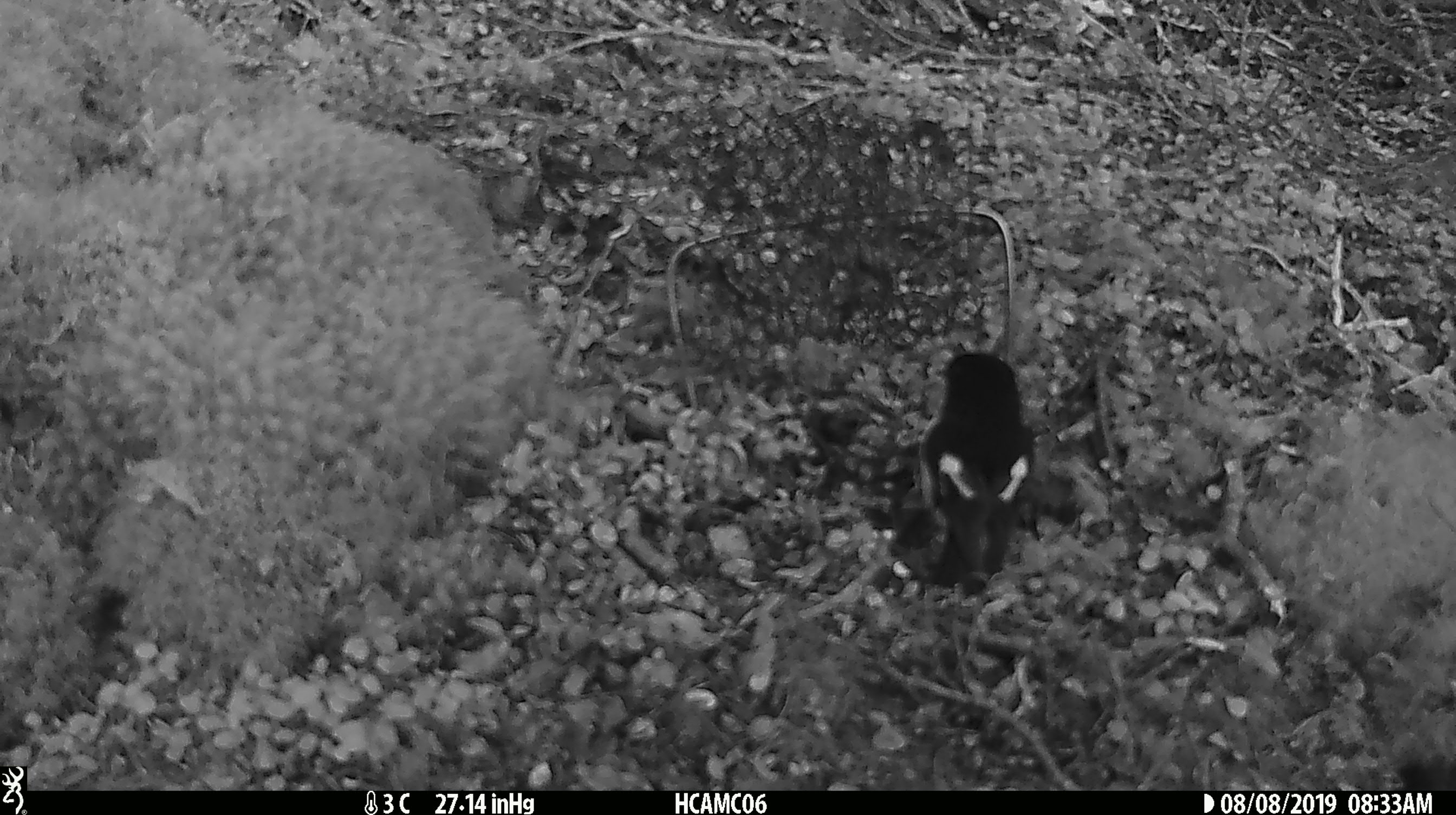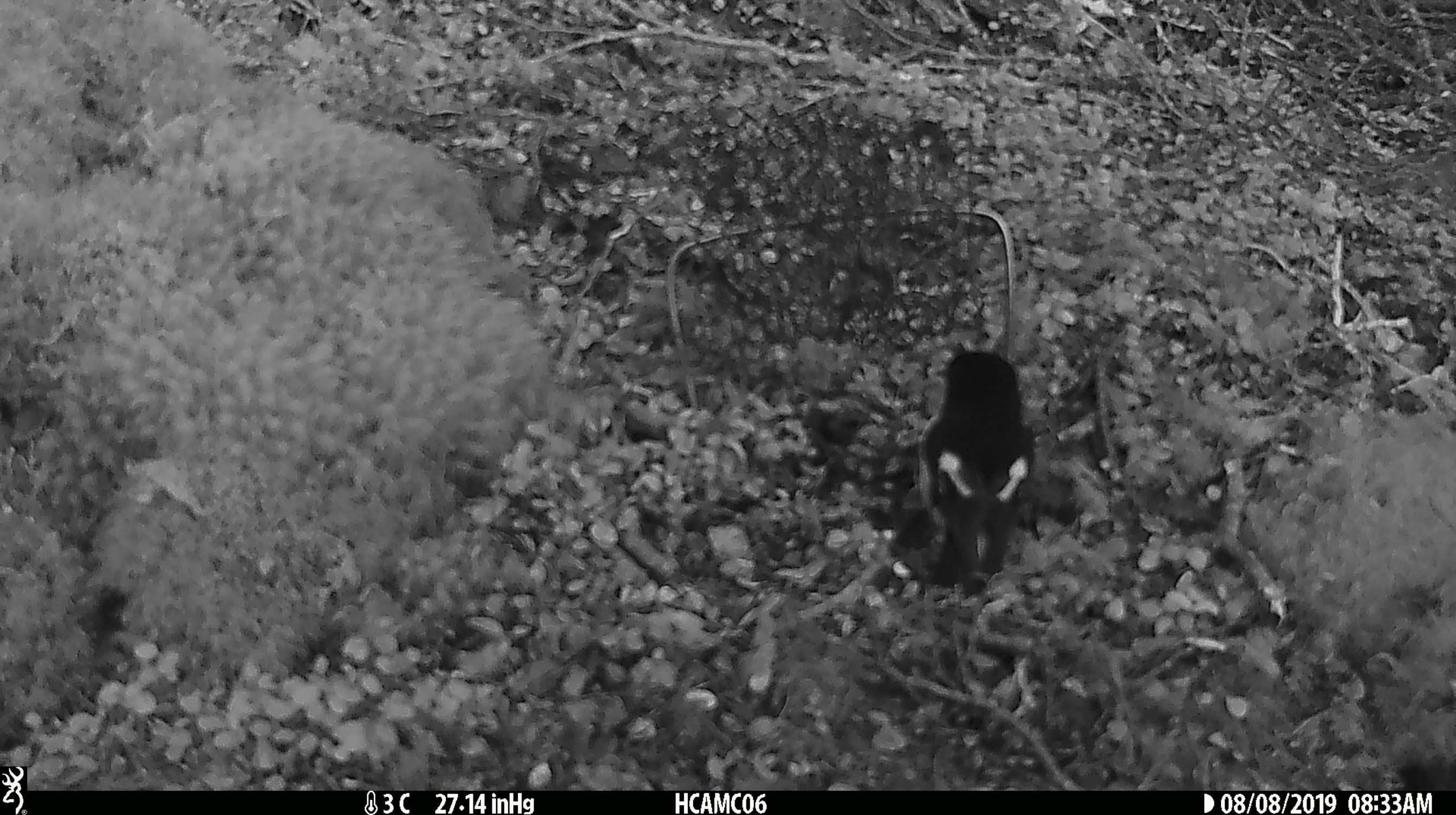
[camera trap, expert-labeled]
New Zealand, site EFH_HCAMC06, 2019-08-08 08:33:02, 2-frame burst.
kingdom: Animalia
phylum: Chordata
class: Aves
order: Passeriformes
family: Petroicidae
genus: Petroica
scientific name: Petroica macrocephala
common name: tomtit